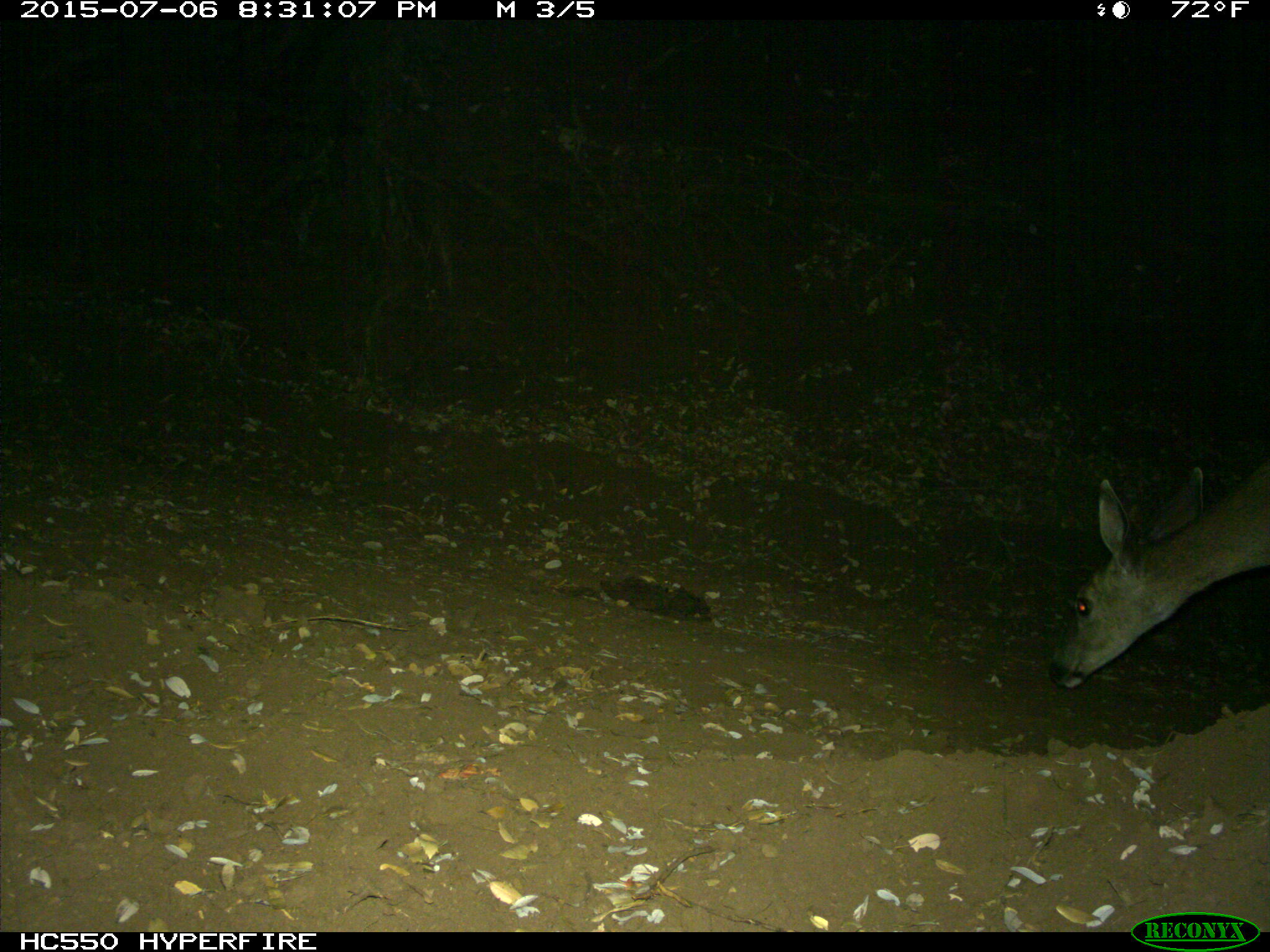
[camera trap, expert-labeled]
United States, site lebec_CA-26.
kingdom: Animalia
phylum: Chordata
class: Mammalia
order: Artiodactyla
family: Cervidae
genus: Odocoileus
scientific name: Odocoileus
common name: deer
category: unidentified deer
Unidentified deer (deer) (Odocoileus).